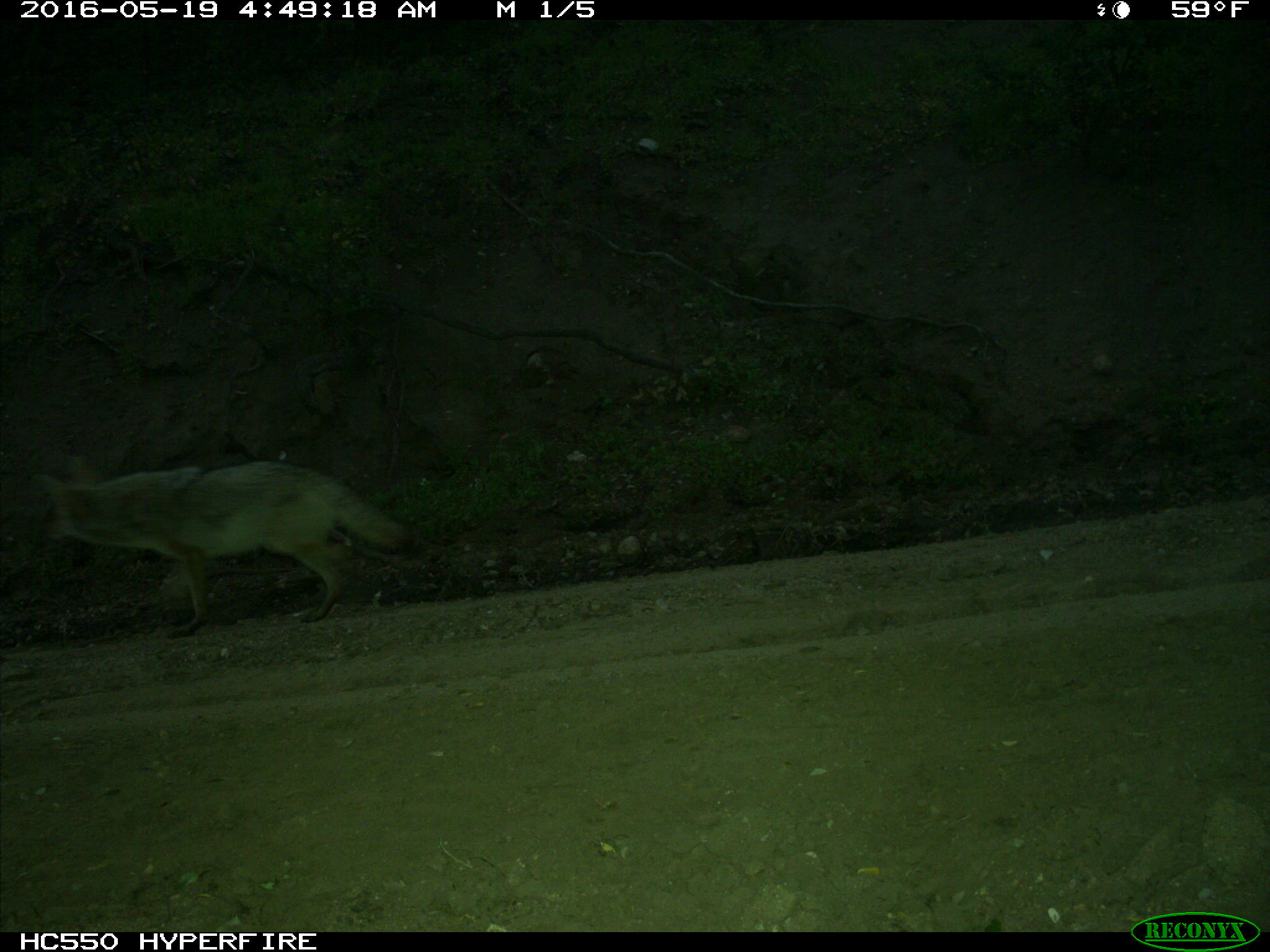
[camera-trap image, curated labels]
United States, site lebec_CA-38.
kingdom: Animalia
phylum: Chordata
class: Mammalia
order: Carnivora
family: Canidae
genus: Canis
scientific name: Canis latrans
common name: coyote